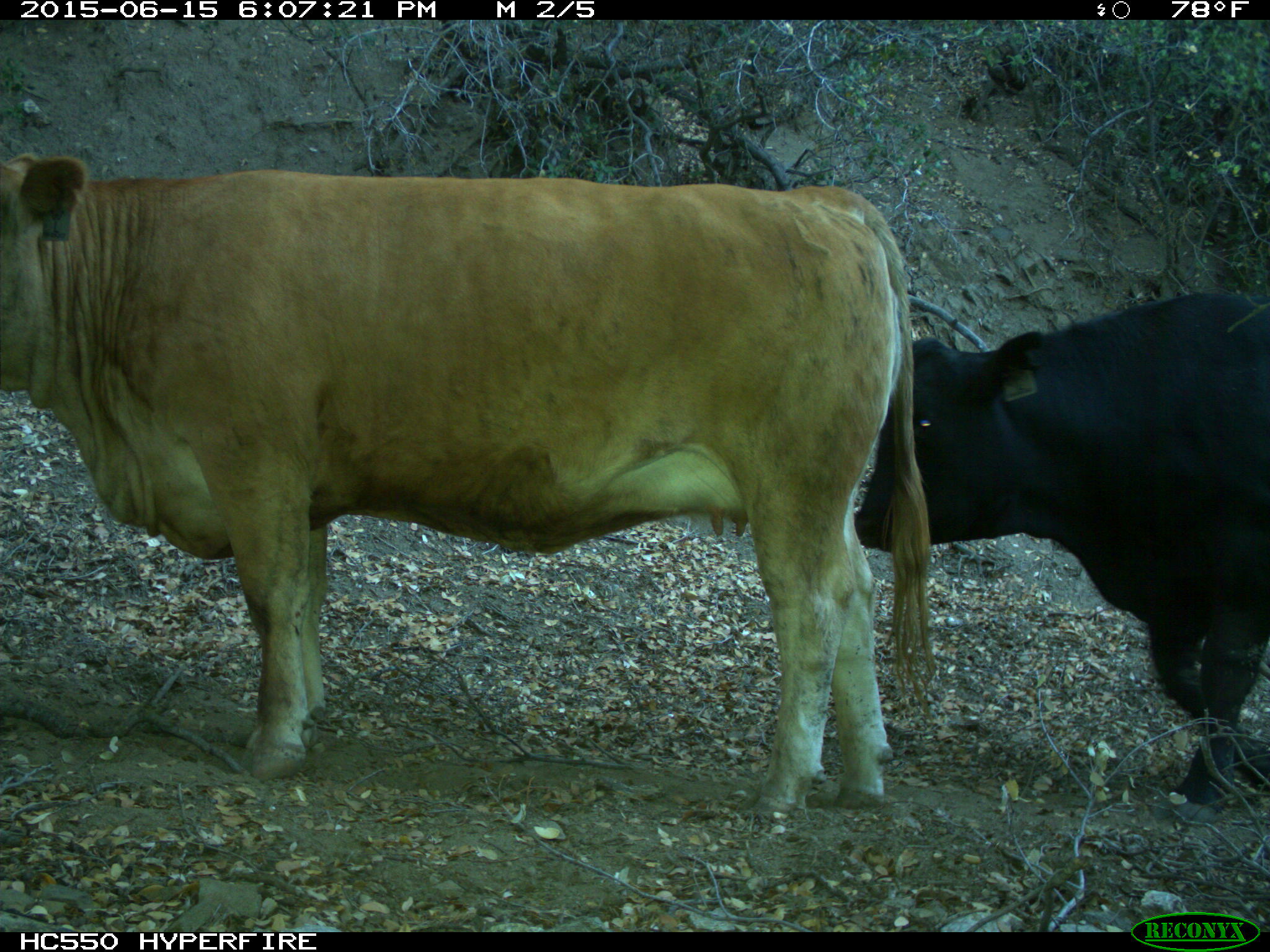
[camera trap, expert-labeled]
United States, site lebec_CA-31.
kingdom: Animalia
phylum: Chordata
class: Mammalia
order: Artiodactyla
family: Bovidae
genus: Bos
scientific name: Bos taurus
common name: domestic cow